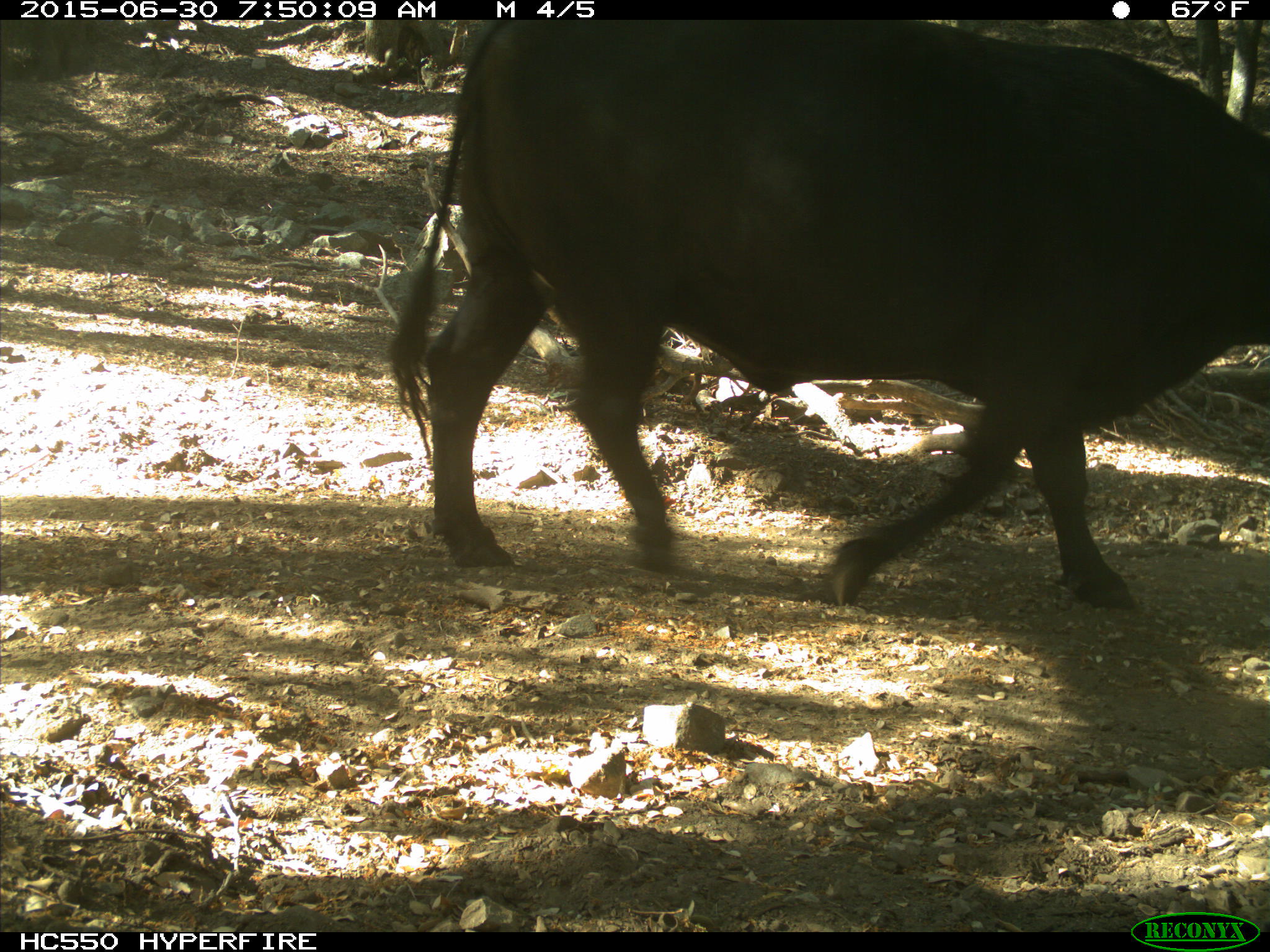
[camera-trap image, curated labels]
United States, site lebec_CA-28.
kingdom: Animalia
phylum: Chordata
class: Mammalia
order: Artiodactyla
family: Bovidae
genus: Bos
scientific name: Bos taurus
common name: domestic cow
Bos taurus (domestic cow).